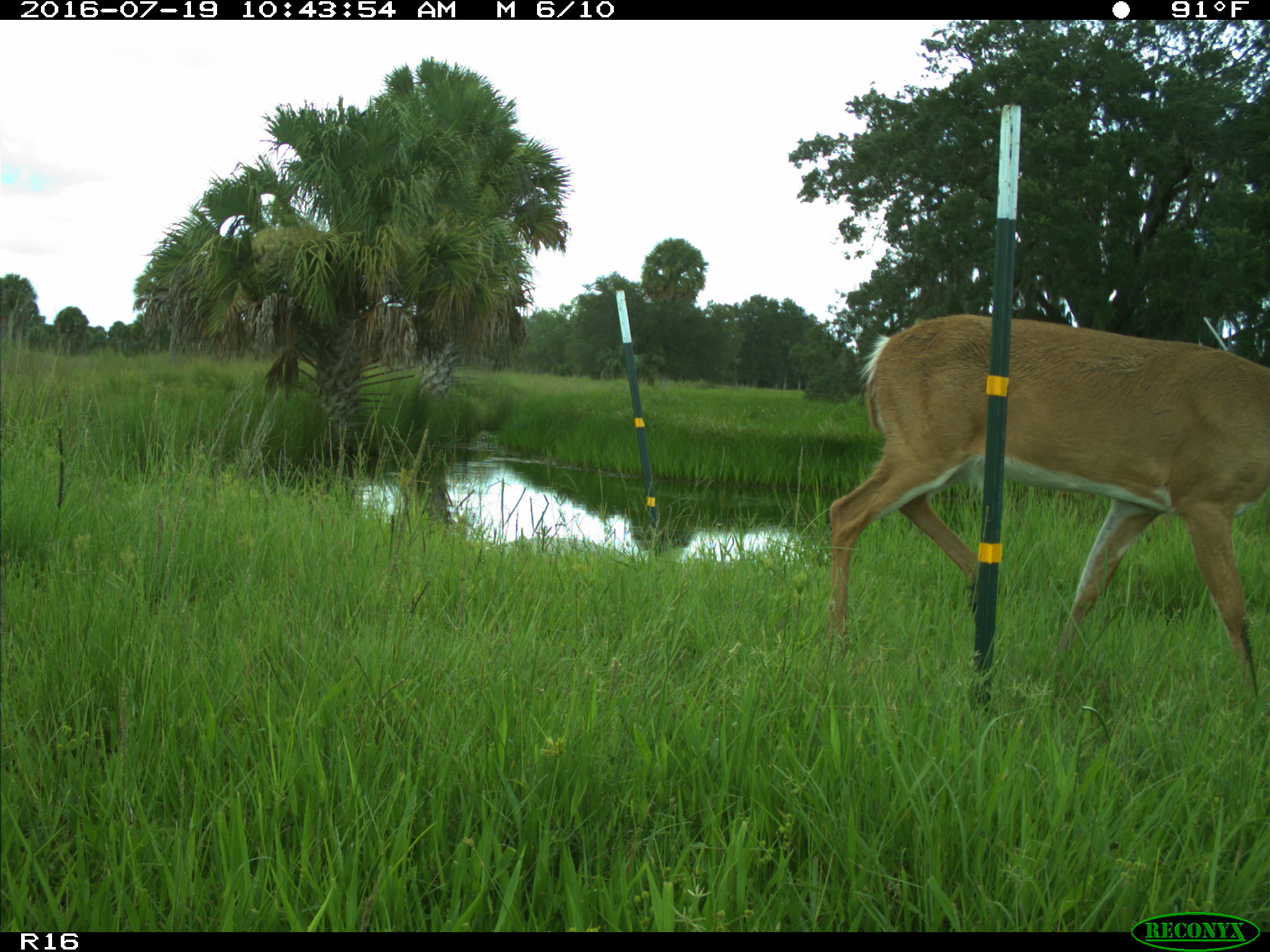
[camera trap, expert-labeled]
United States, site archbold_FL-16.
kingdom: Animalia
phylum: Chordata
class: Mammalia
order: Artiodactyla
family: Cervidae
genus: Odocoileus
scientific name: Odocoileus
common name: deer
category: unidentified deer